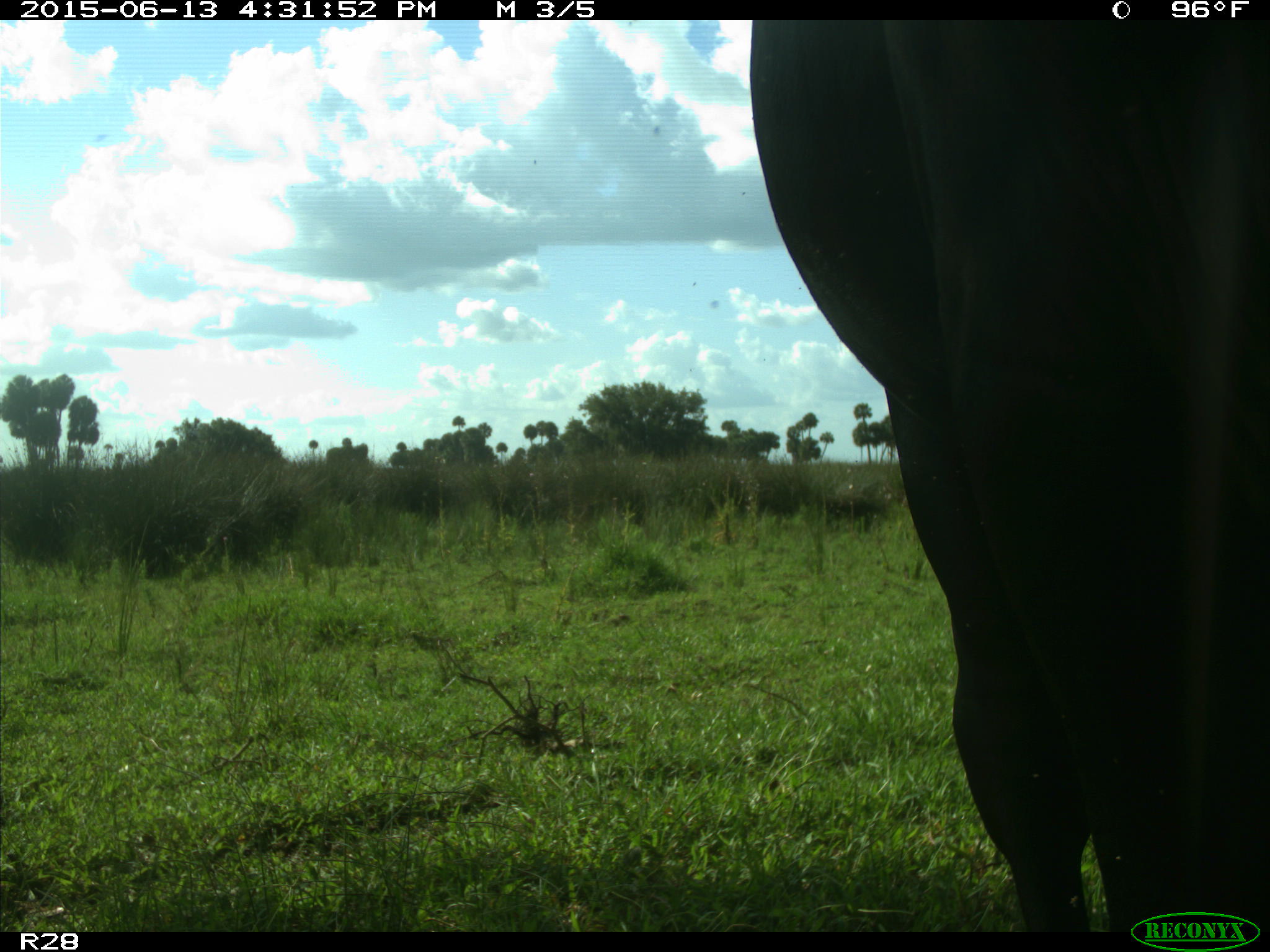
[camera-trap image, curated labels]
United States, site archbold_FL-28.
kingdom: Animalia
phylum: Chordata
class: Mammalia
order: Artiodactyla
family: Bovidae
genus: Bos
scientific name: Bos taurus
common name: domestic cow